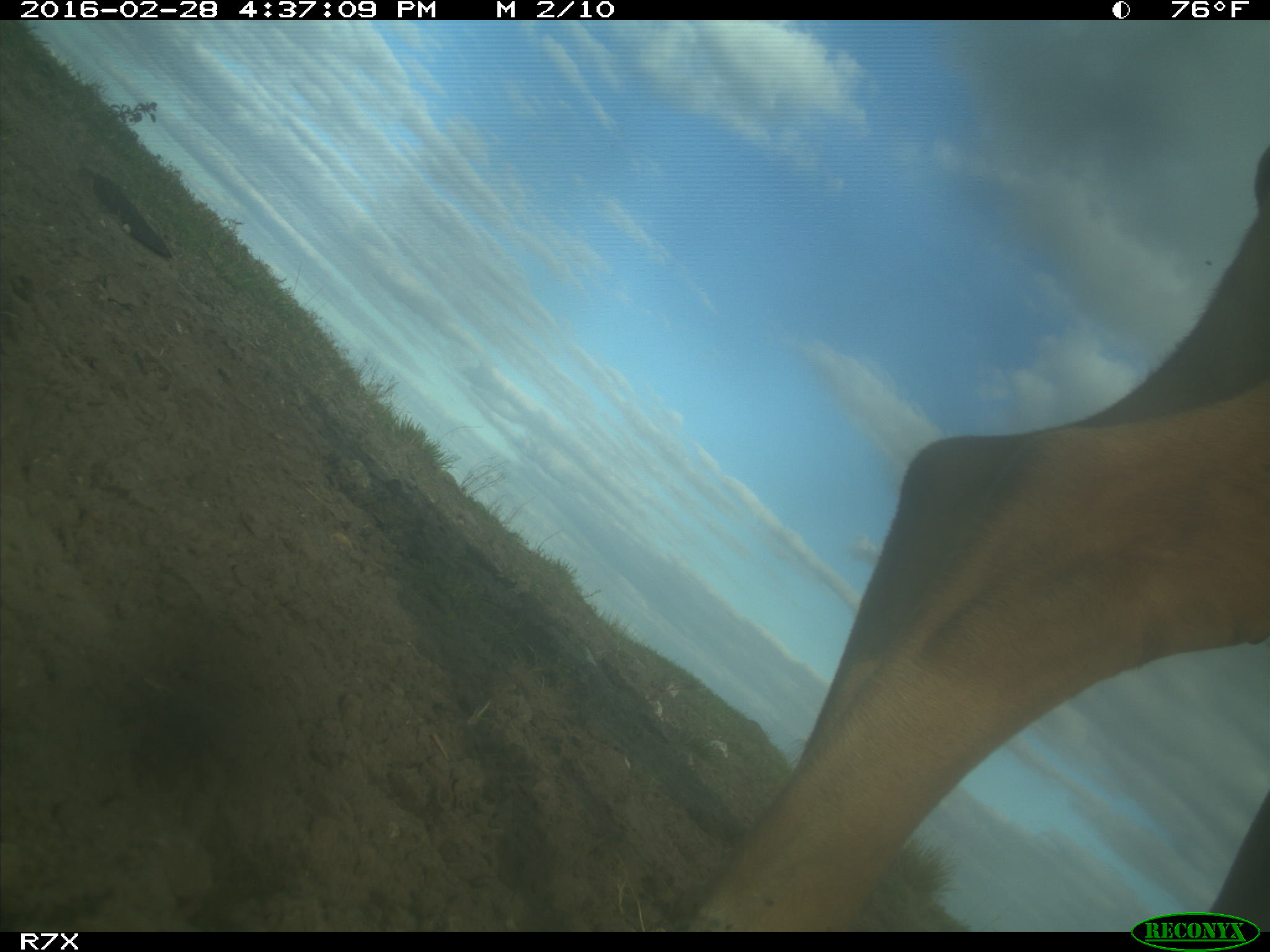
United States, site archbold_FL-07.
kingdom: Animalia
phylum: Chordata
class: Mammalia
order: Artiodactyla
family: Bovidae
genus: Bos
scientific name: Bos taurus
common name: domestic cow